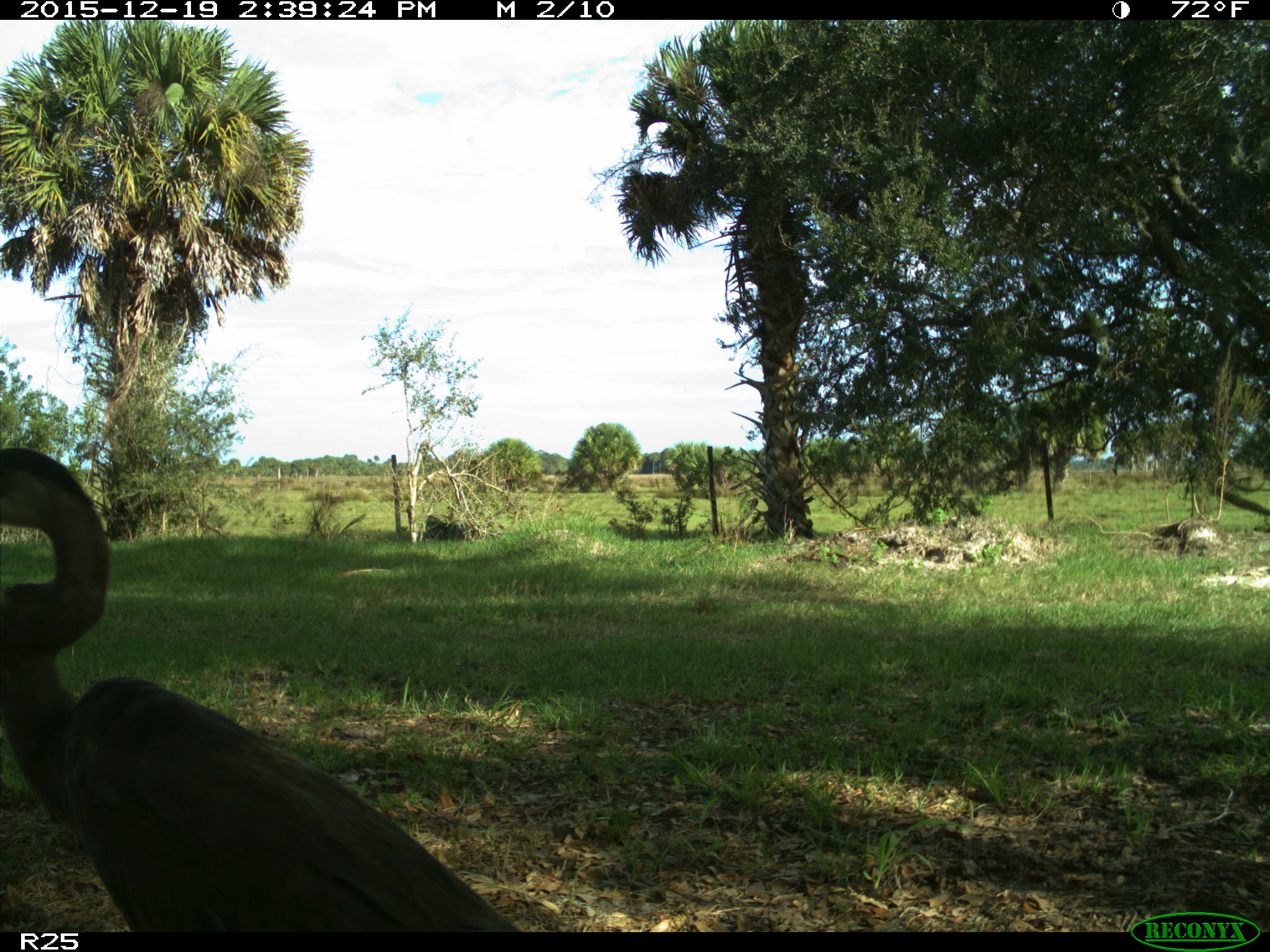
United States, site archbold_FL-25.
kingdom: Animalia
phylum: Chordata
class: Aves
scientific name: Aves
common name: birds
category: unidentified bird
Unidentified bird (birds) (Aves).